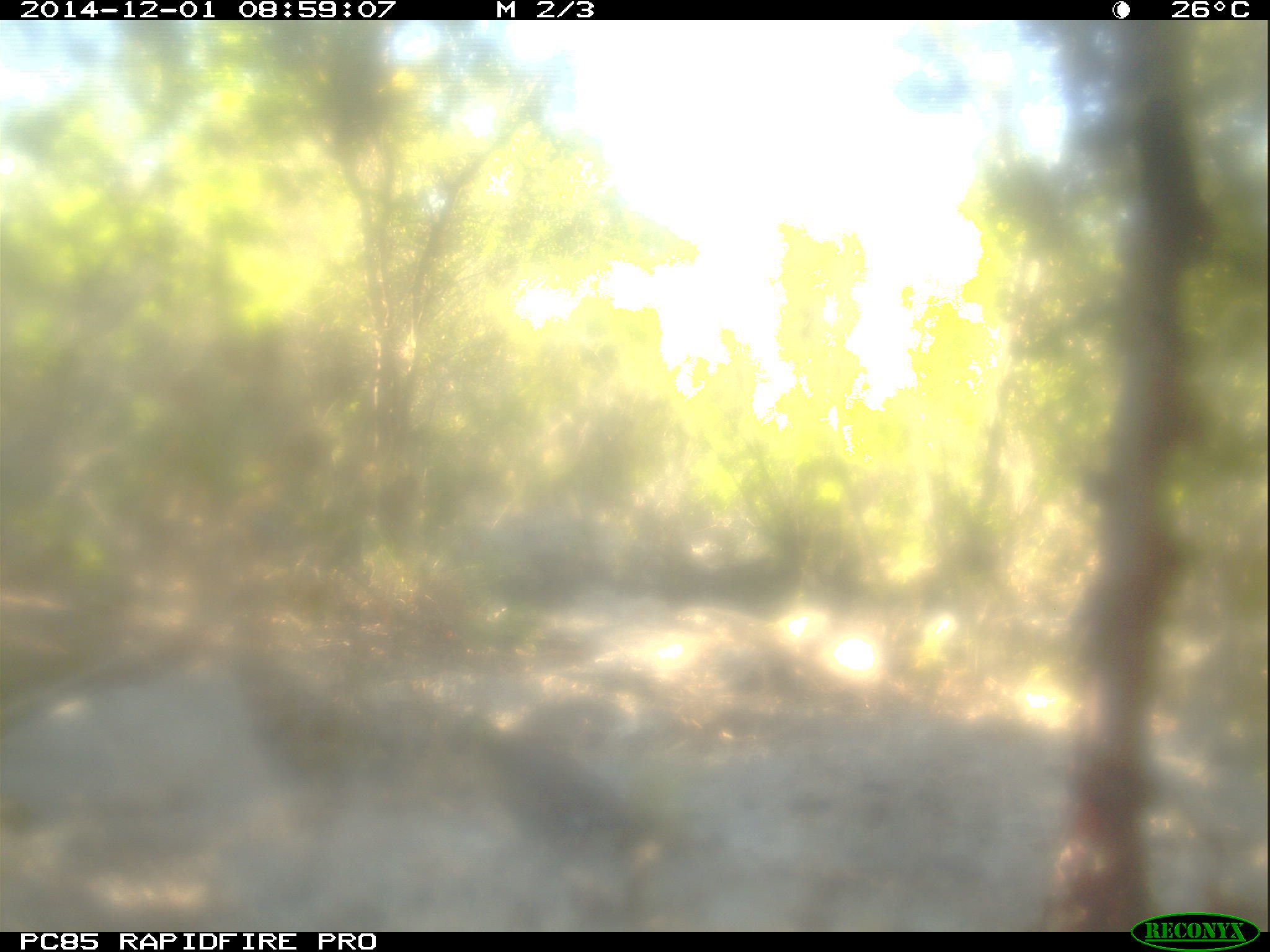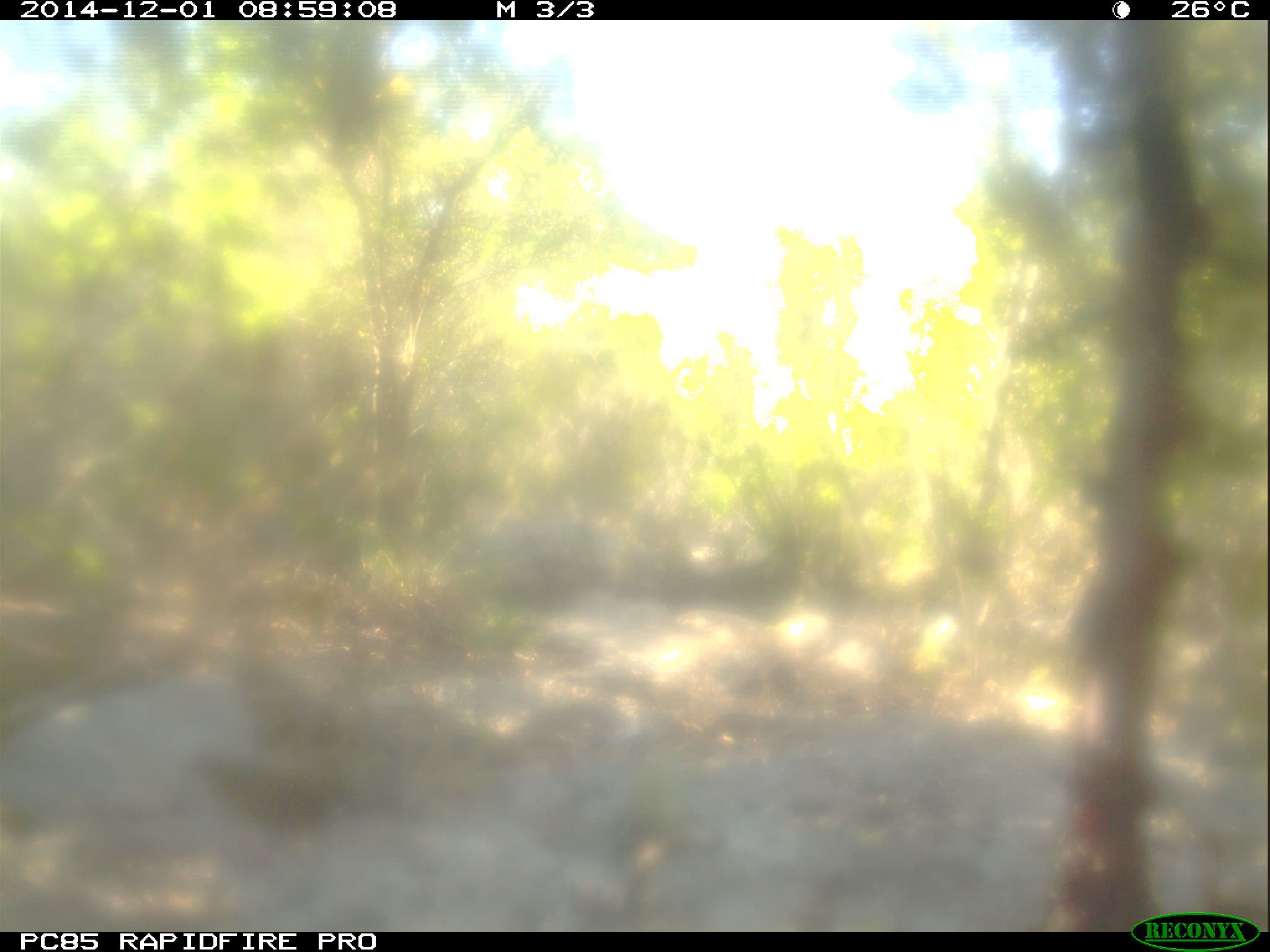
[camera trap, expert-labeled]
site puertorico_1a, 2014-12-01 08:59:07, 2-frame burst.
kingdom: Animalia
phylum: Chordata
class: Aves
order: Columbiformes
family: Columbidae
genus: Zenaida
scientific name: Zenaida asiatica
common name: white-winged dove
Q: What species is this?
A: White-winged dove (Zenaida asiatica).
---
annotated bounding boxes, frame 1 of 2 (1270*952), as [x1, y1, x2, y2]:
white-winged dove: [451, 716, 670, 877]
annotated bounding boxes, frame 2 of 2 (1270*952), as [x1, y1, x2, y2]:
white-winged dove: [186, 742, 384, 853]